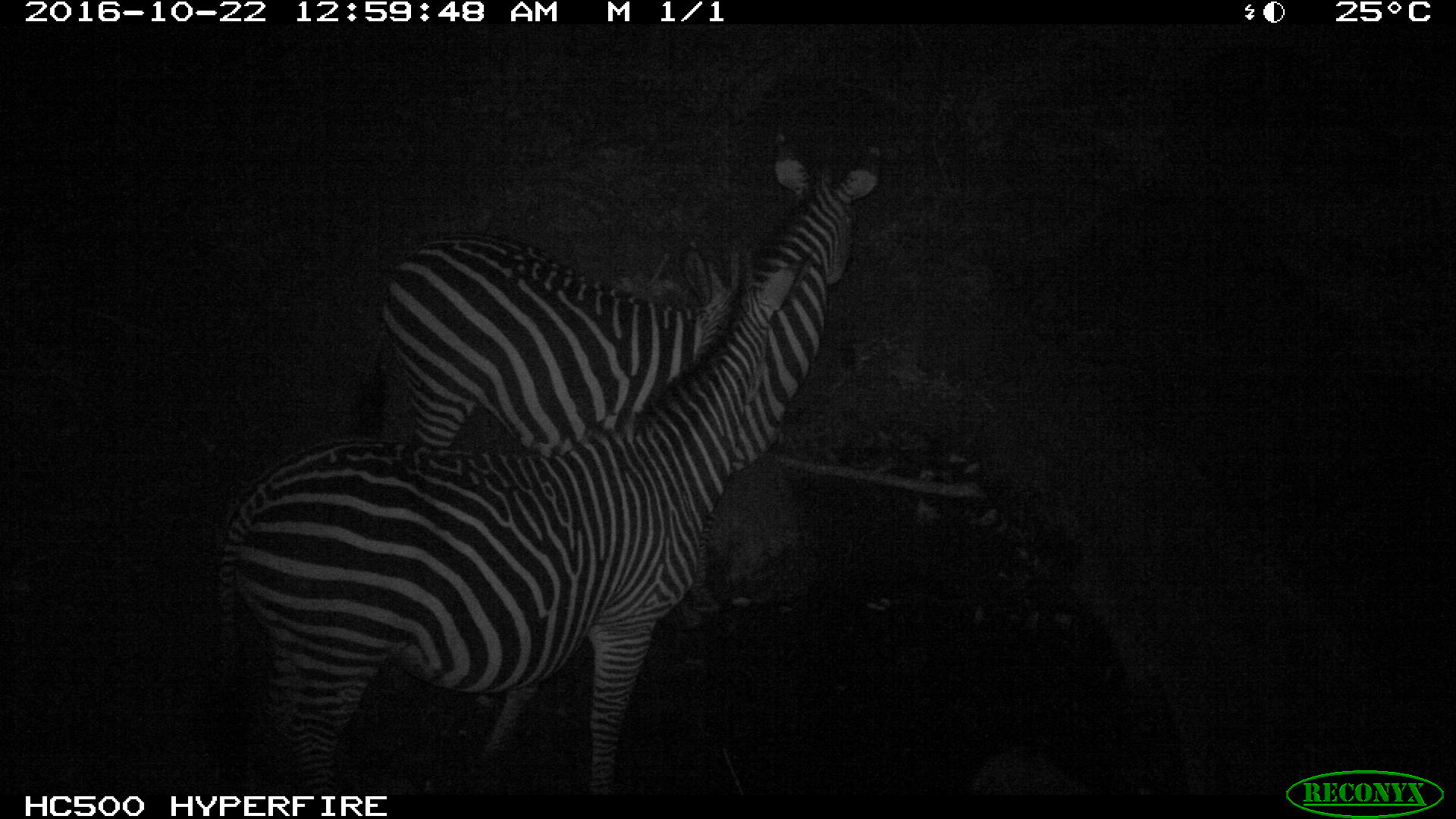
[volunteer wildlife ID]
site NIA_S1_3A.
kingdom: Animalia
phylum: Chordata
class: Mammalia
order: Perissodactyla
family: Equidae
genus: Equus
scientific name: Equus quagga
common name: plains zebra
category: zebraplains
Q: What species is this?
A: Zebraplains (plains zebra) (Equus quagga).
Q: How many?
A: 2.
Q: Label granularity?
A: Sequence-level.